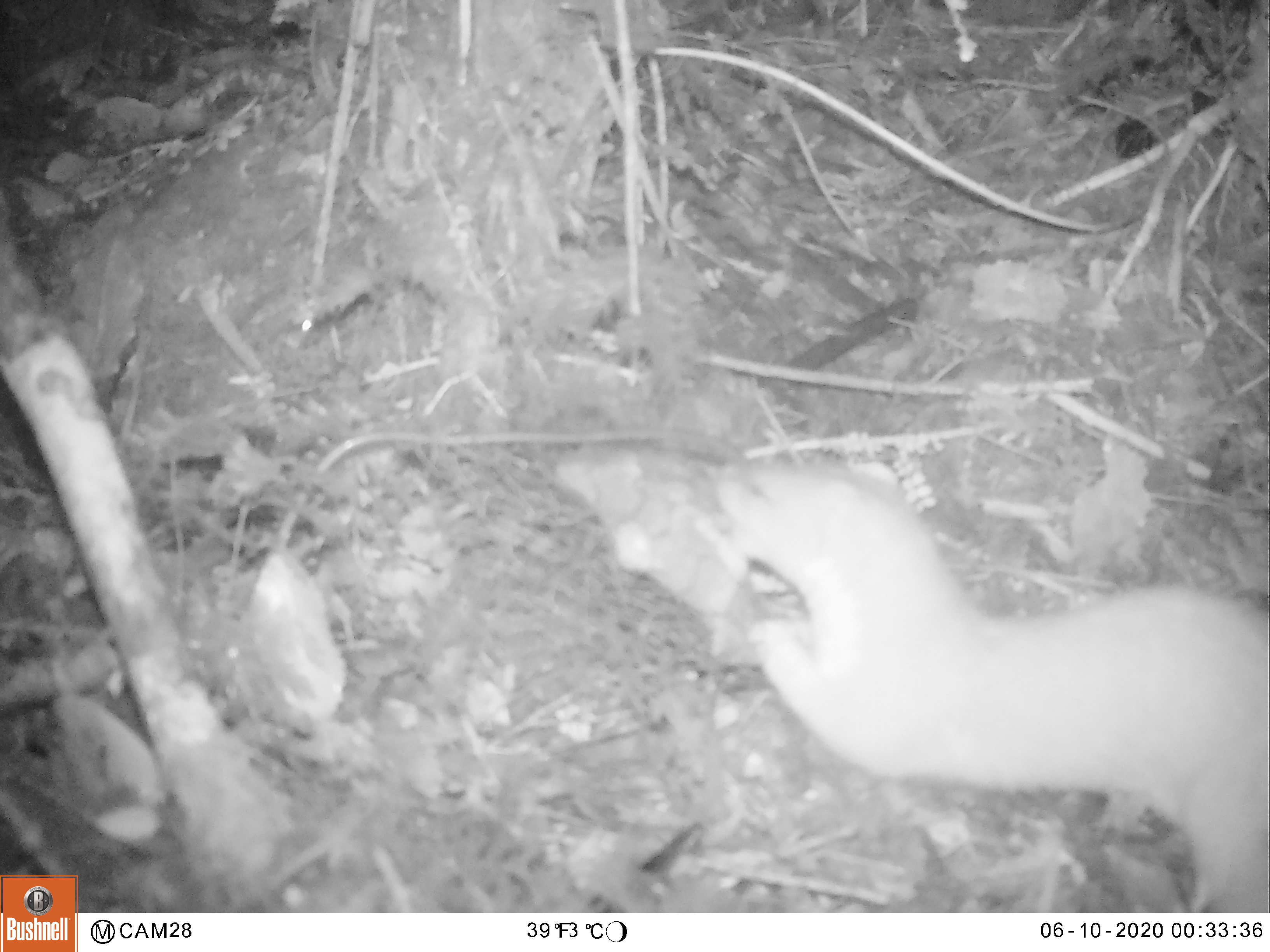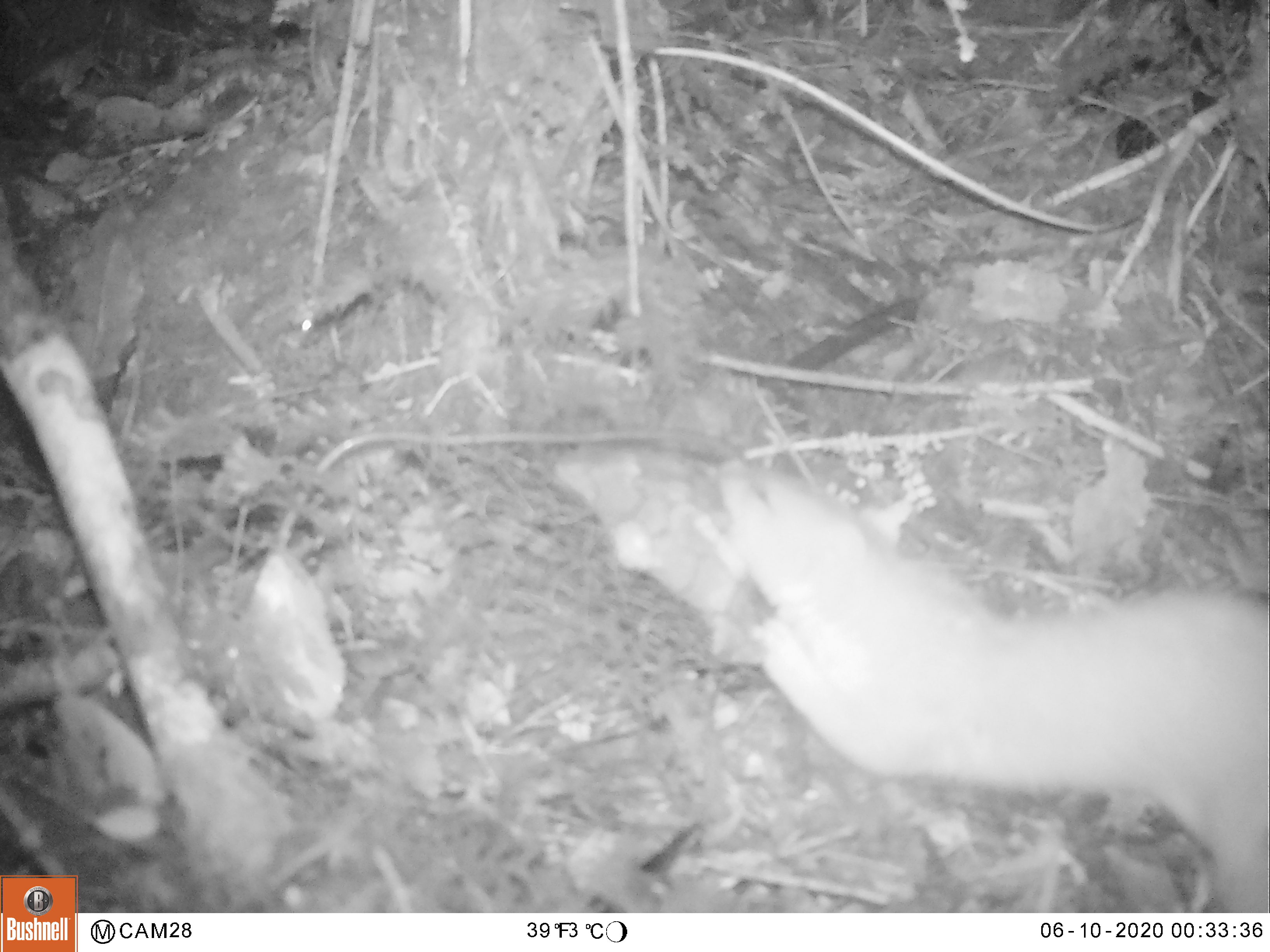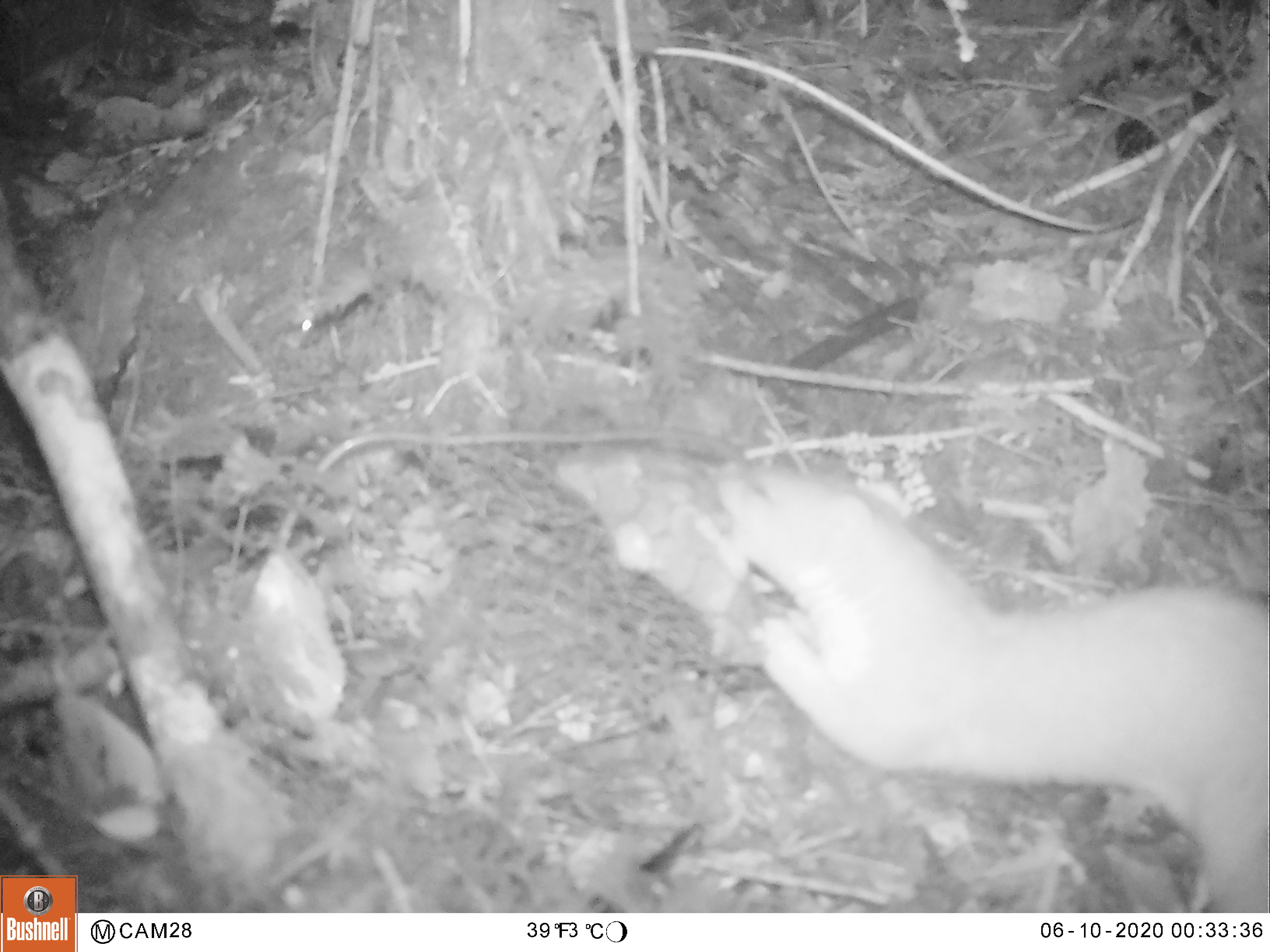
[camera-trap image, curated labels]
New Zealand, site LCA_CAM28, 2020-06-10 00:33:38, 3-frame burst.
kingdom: Animalia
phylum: Chordata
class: Mammalia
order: Carnivora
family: Mustelidae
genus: Mustela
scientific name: Mustela erminea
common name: stoat